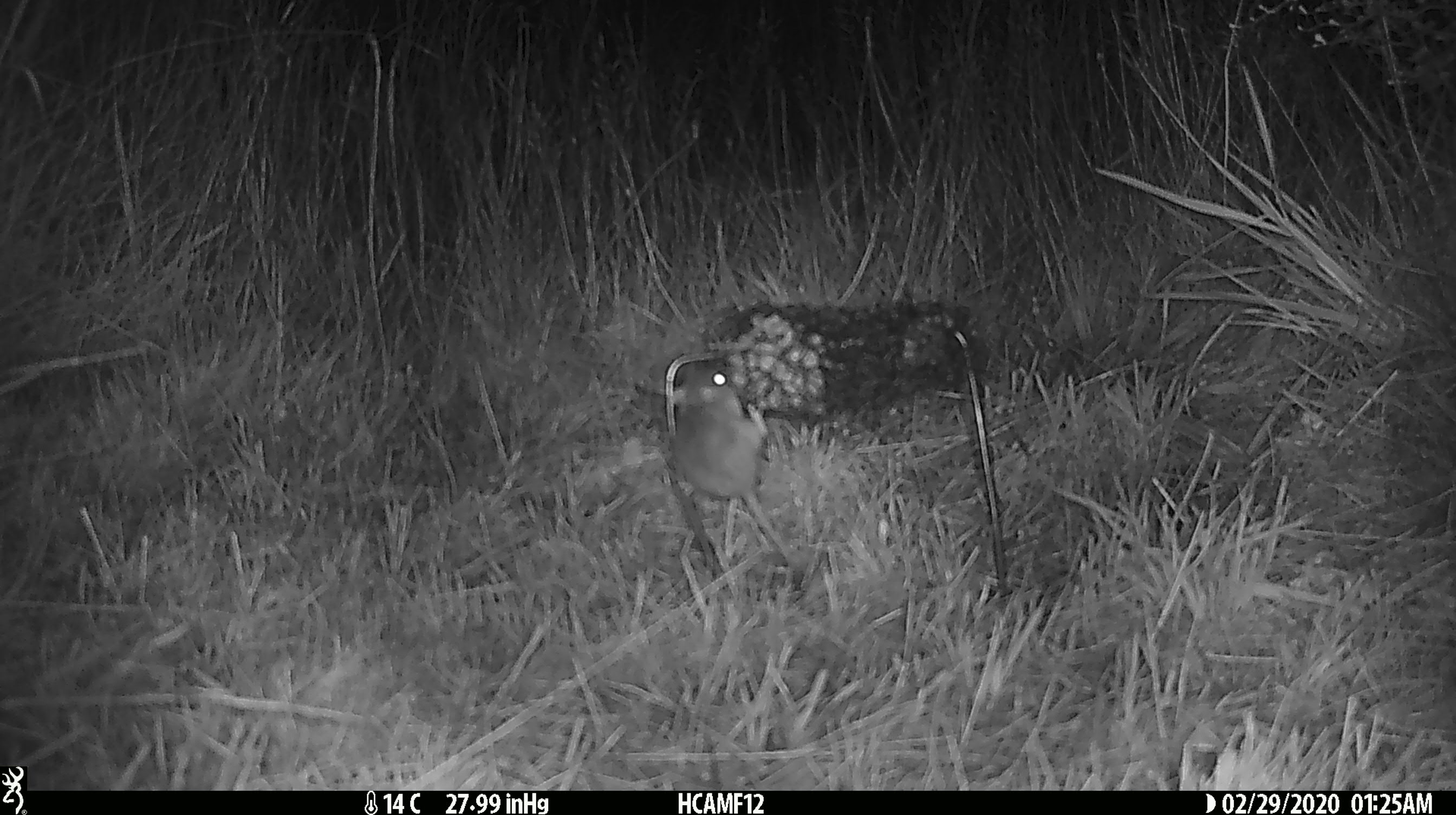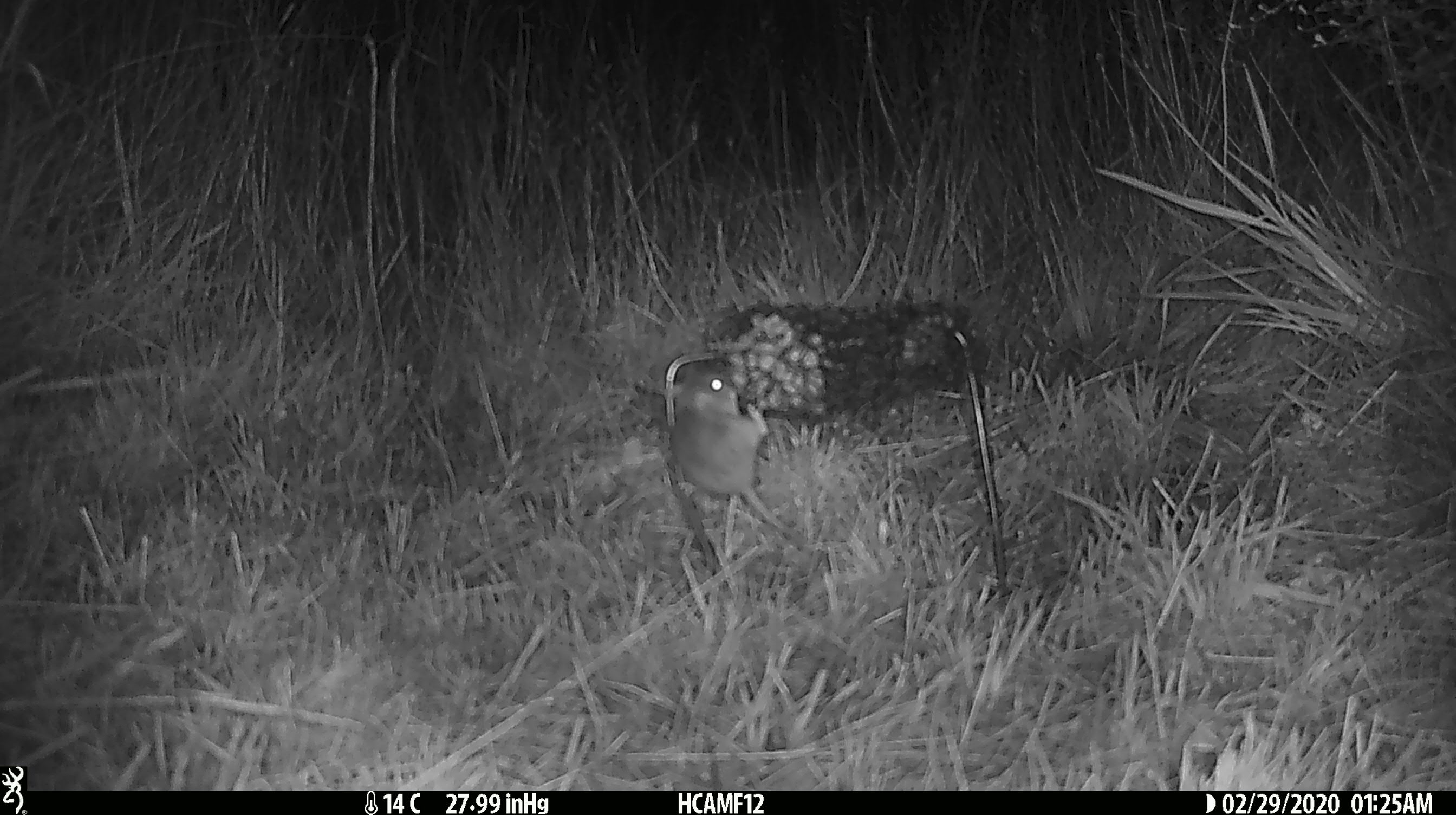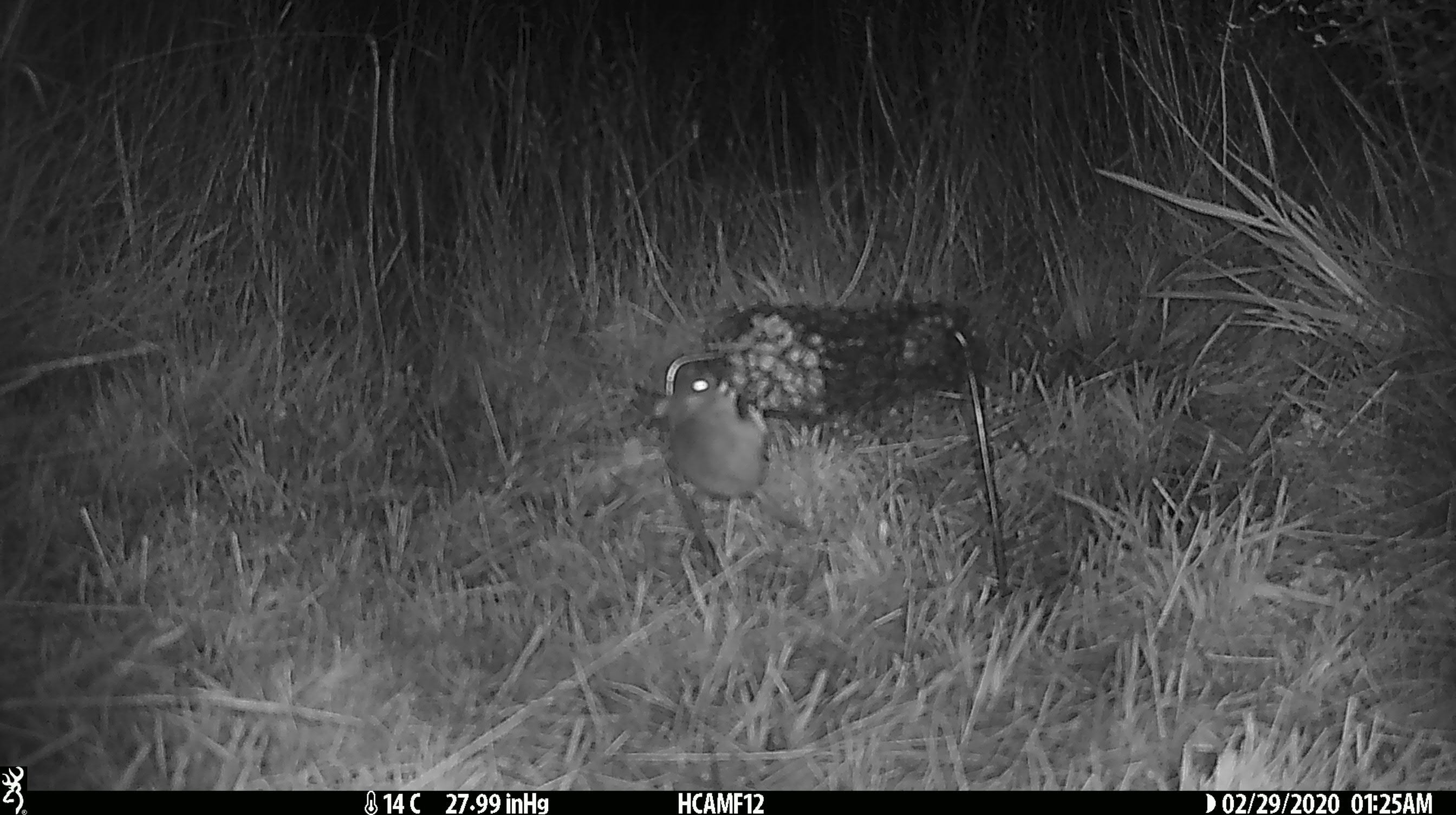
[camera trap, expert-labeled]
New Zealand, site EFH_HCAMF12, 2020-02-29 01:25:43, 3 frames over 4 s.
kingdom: Animalia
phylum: Chordata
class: Mammalia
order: Rodentia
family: Muridae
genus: Mus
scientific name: Mus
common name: mouse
Mouse (Mus).